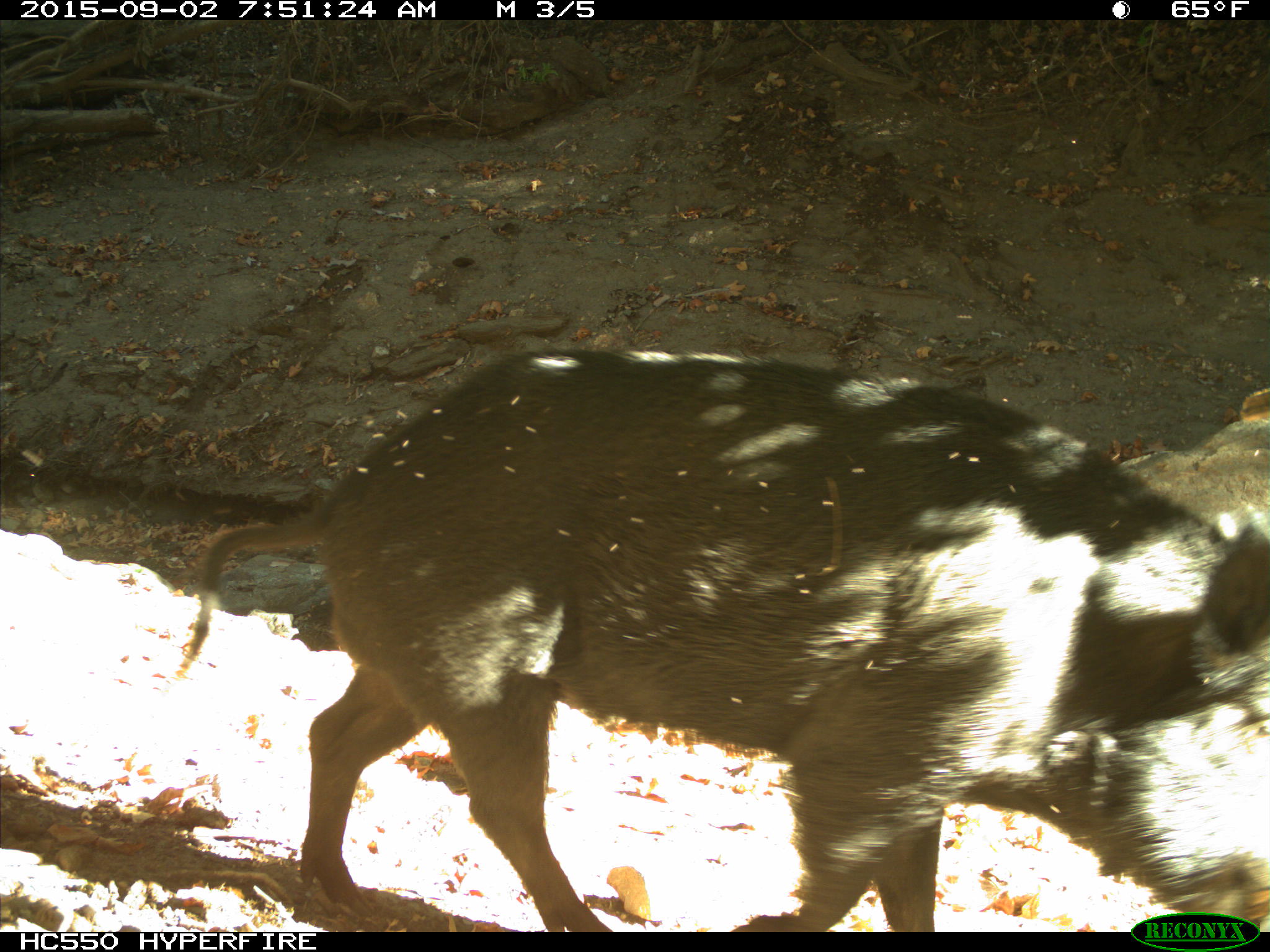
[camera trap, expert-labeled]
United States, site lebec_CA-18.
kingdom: Animalia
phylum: Chordata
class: Mammalia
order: Artiodactyla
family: Suidae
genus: Sus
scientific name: Sus scrofa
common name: wild boar